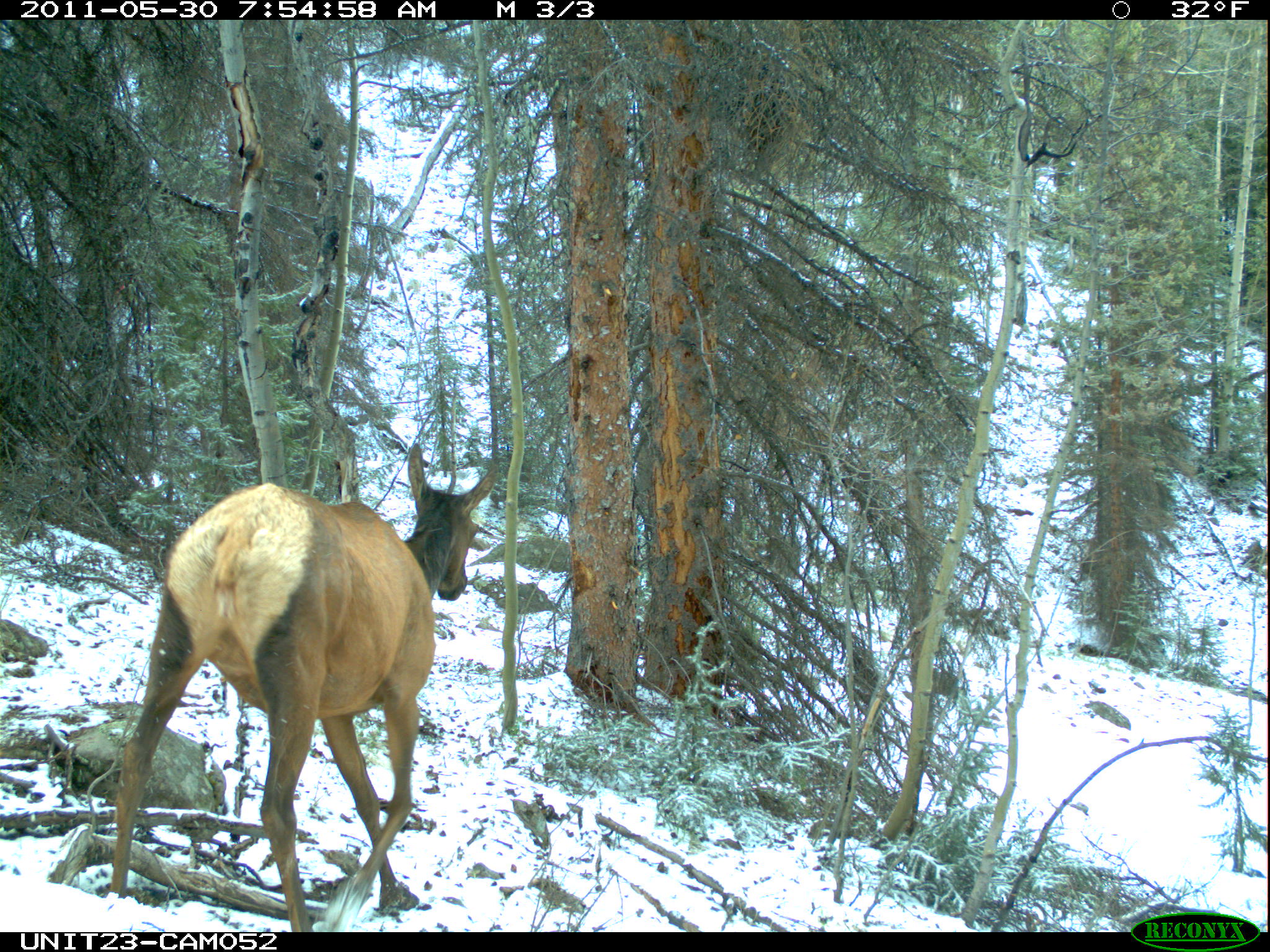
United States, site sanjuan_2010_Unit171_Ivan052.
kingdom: Animalia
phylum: Chordata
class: Mammalia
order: Artiodactyla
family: Cervidae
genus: Cervus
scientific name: Cervus elaphus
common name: red deer